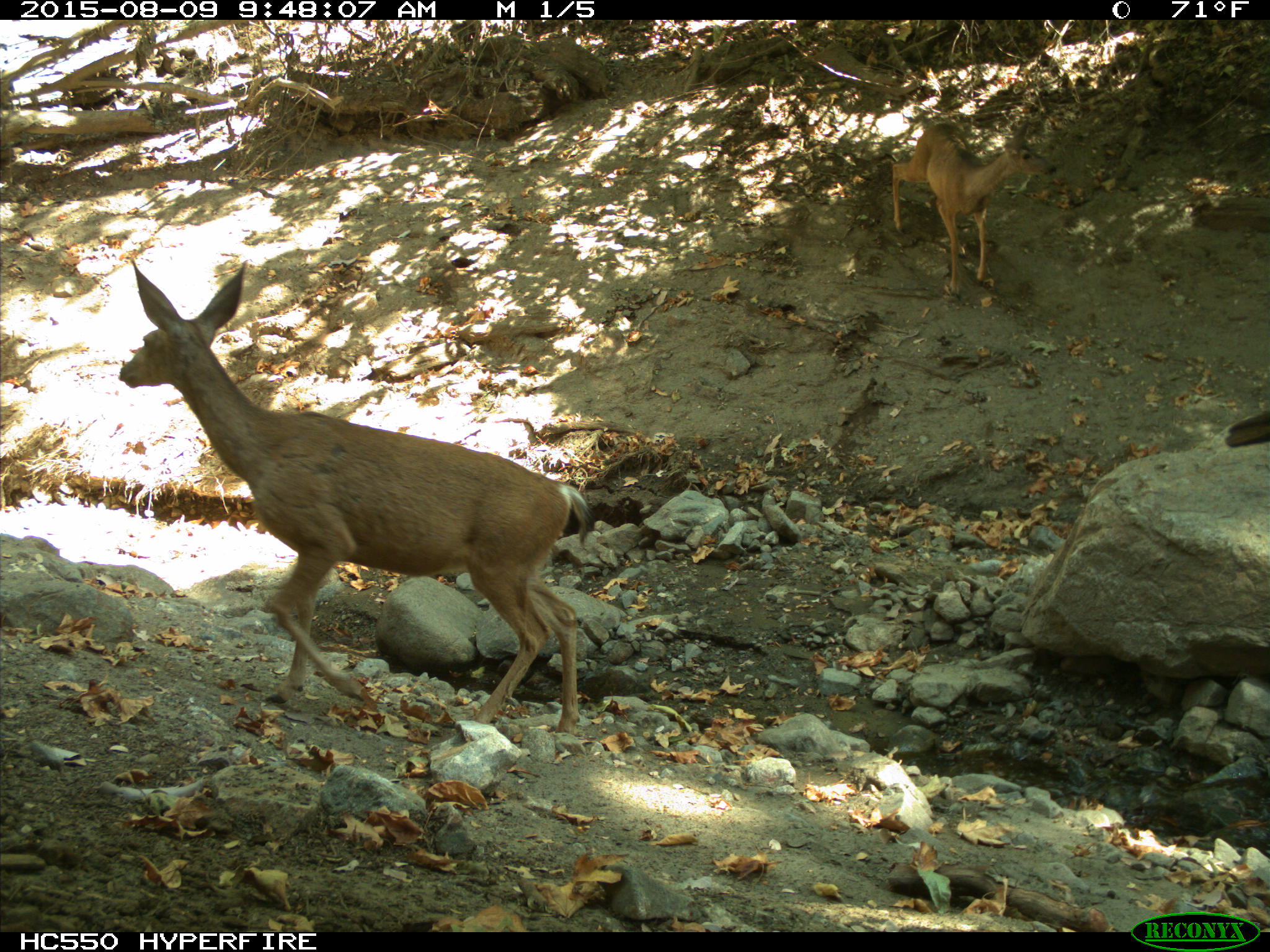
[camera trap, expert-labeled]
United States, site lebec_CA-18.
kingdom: Animalia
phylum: Chordata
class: Mammalia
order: Artiodactyla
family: Cervidae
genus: Odocoileus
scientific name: Odocoileus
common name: deer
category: unidentified deer